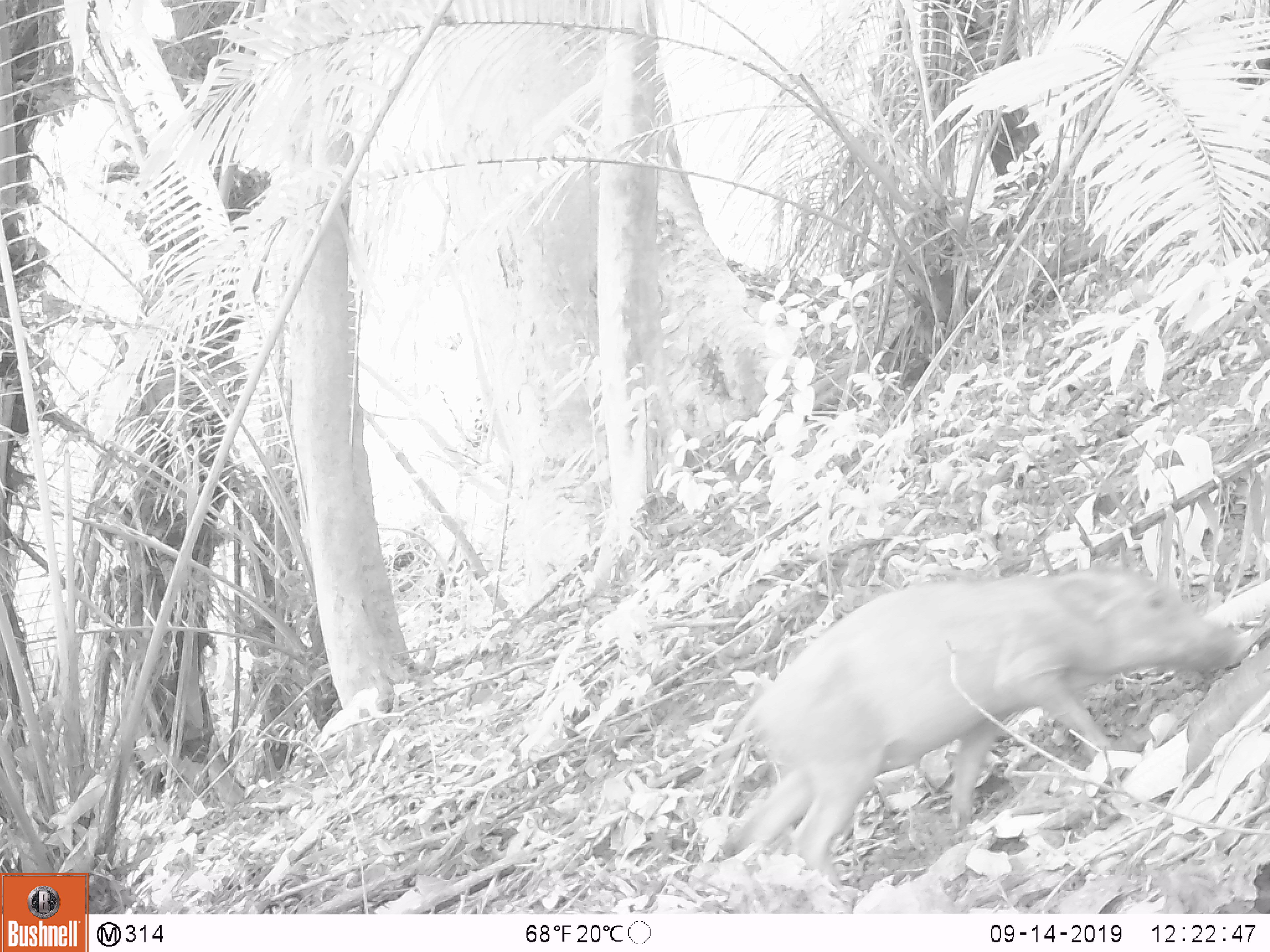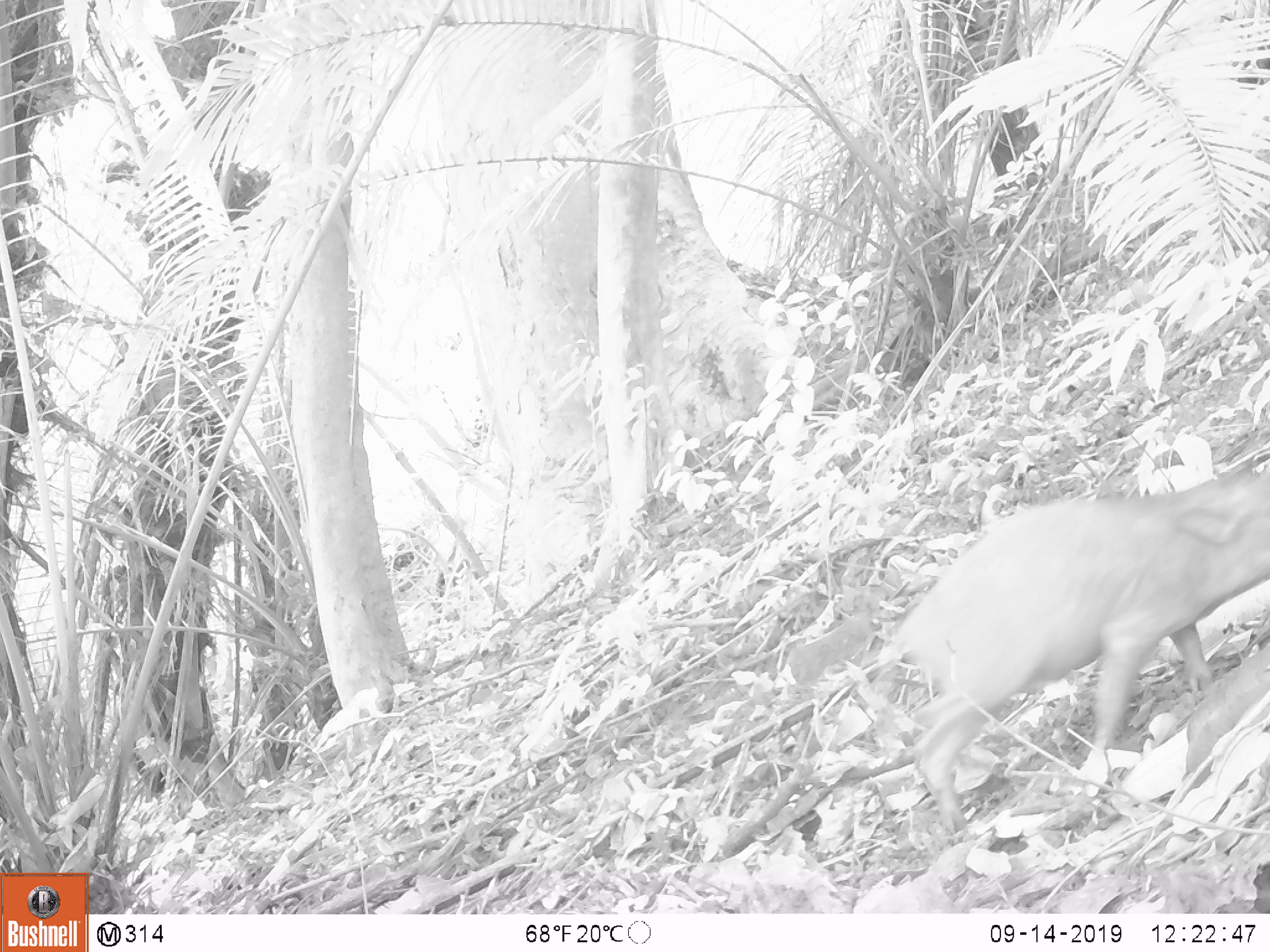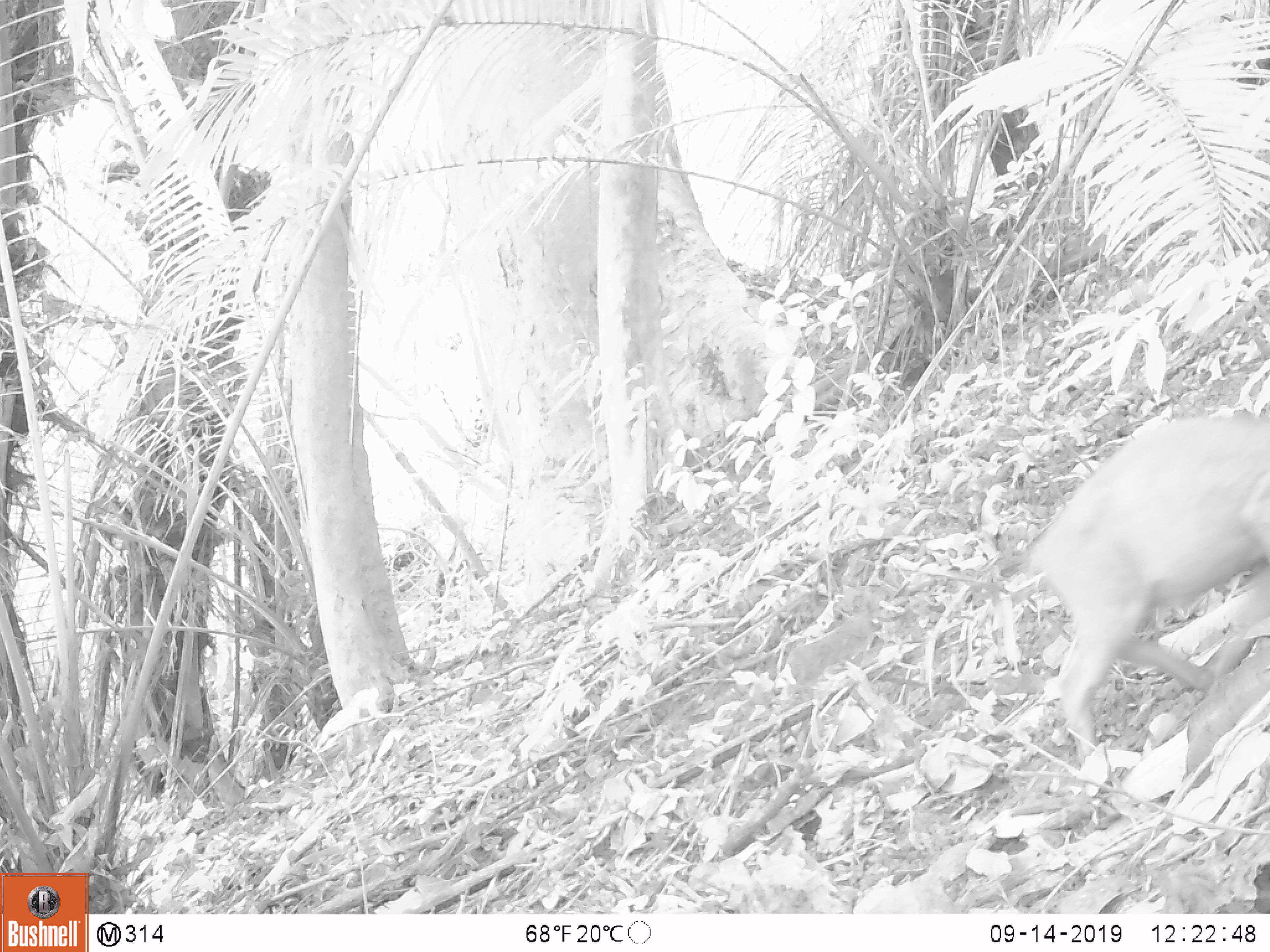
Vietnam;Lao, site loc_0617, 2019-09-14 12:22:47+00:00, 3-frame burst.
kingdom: Animalia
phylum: Chordata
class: Mammalia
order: Artiodactyla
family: Suidae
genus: Sus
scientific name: Sus scrofa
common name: eurasian wild pig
Eurasian wild pig (Sus scrofa). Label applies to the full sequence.